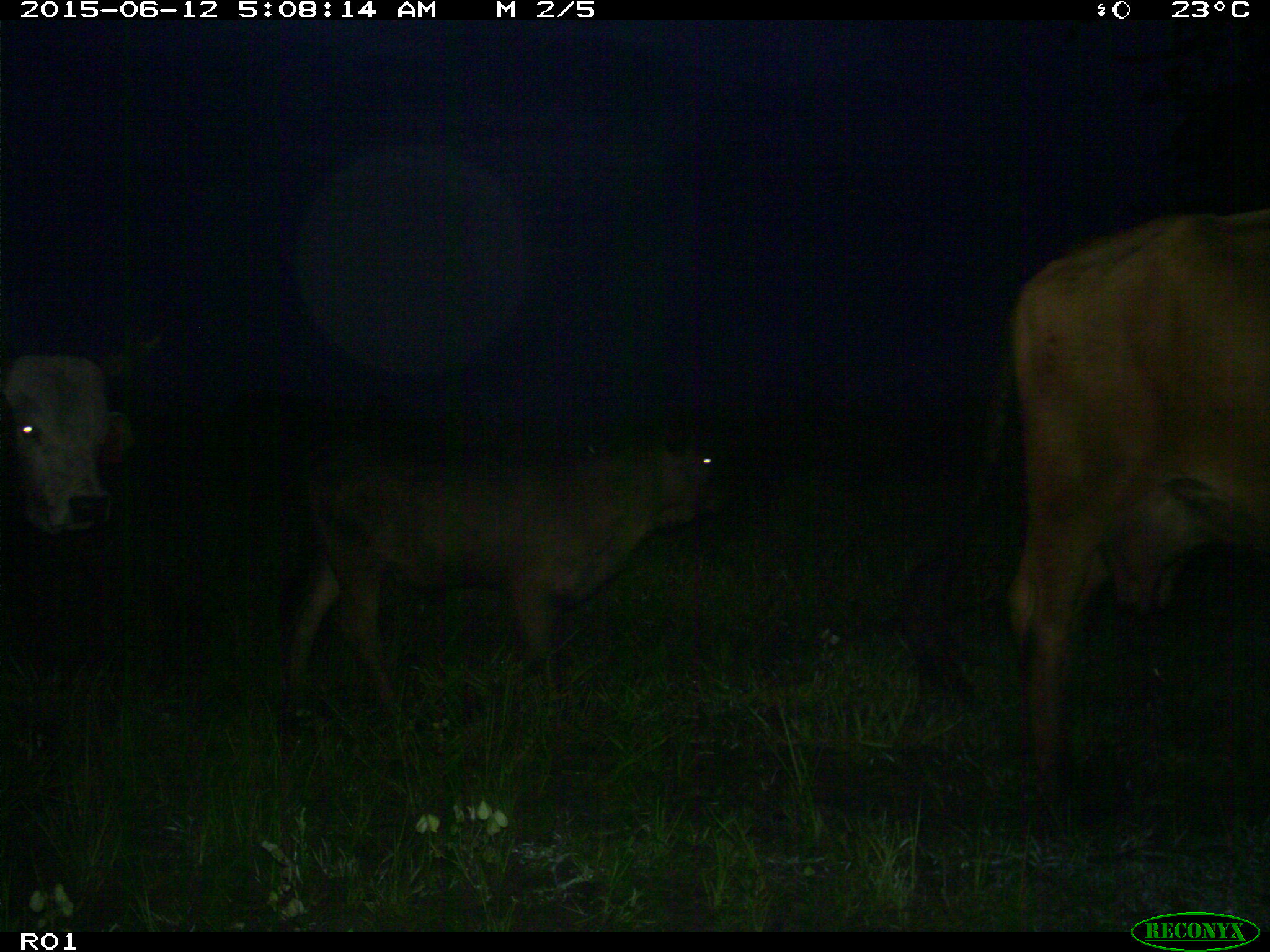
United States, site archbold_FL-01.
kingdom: Animalia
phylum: Chordata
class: Mammalia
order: Artiodactyla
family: Bovidae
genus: Bos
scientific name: Bos taurus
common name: domestic cow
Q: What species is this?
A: Bos taurus (domestic cow).